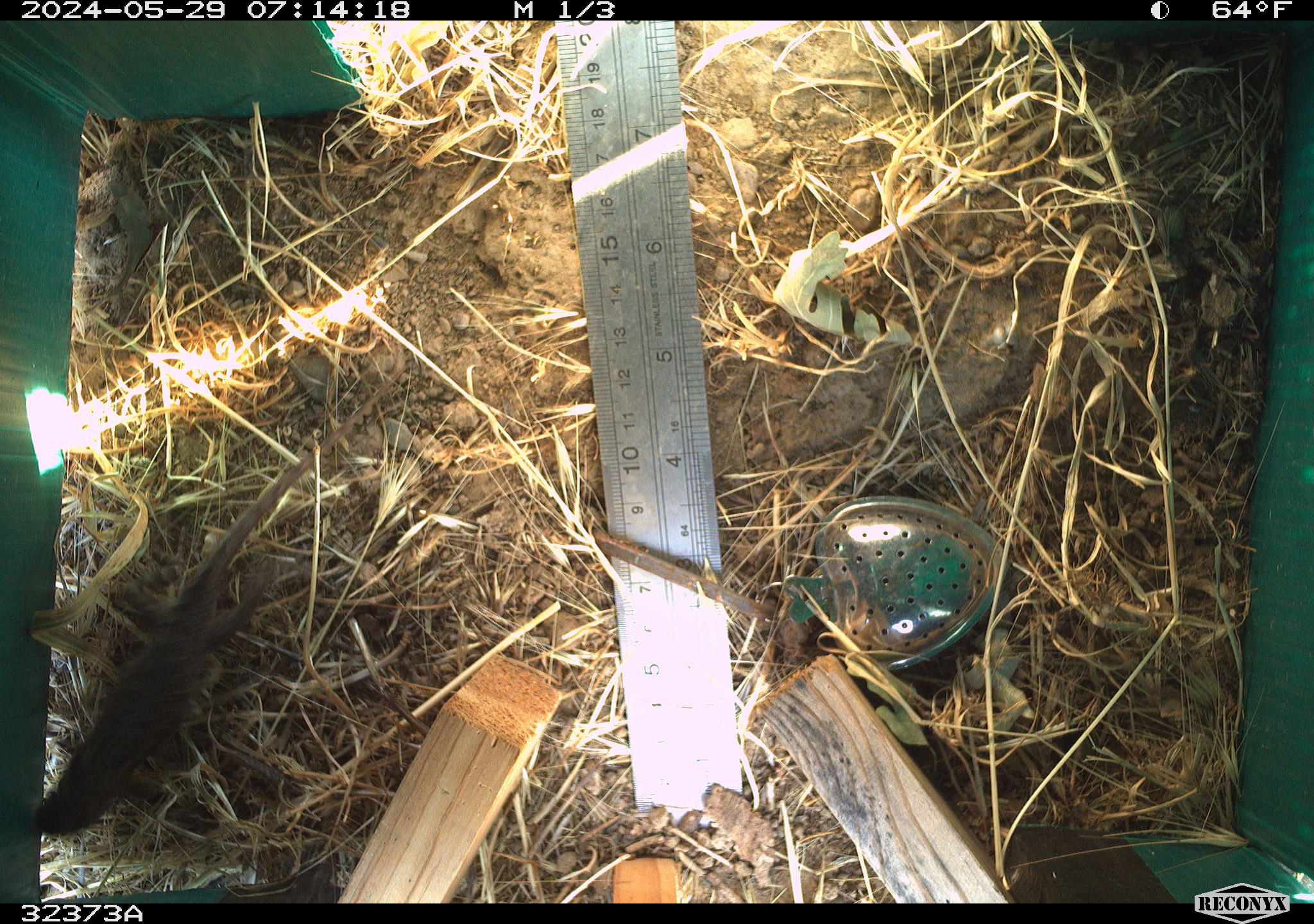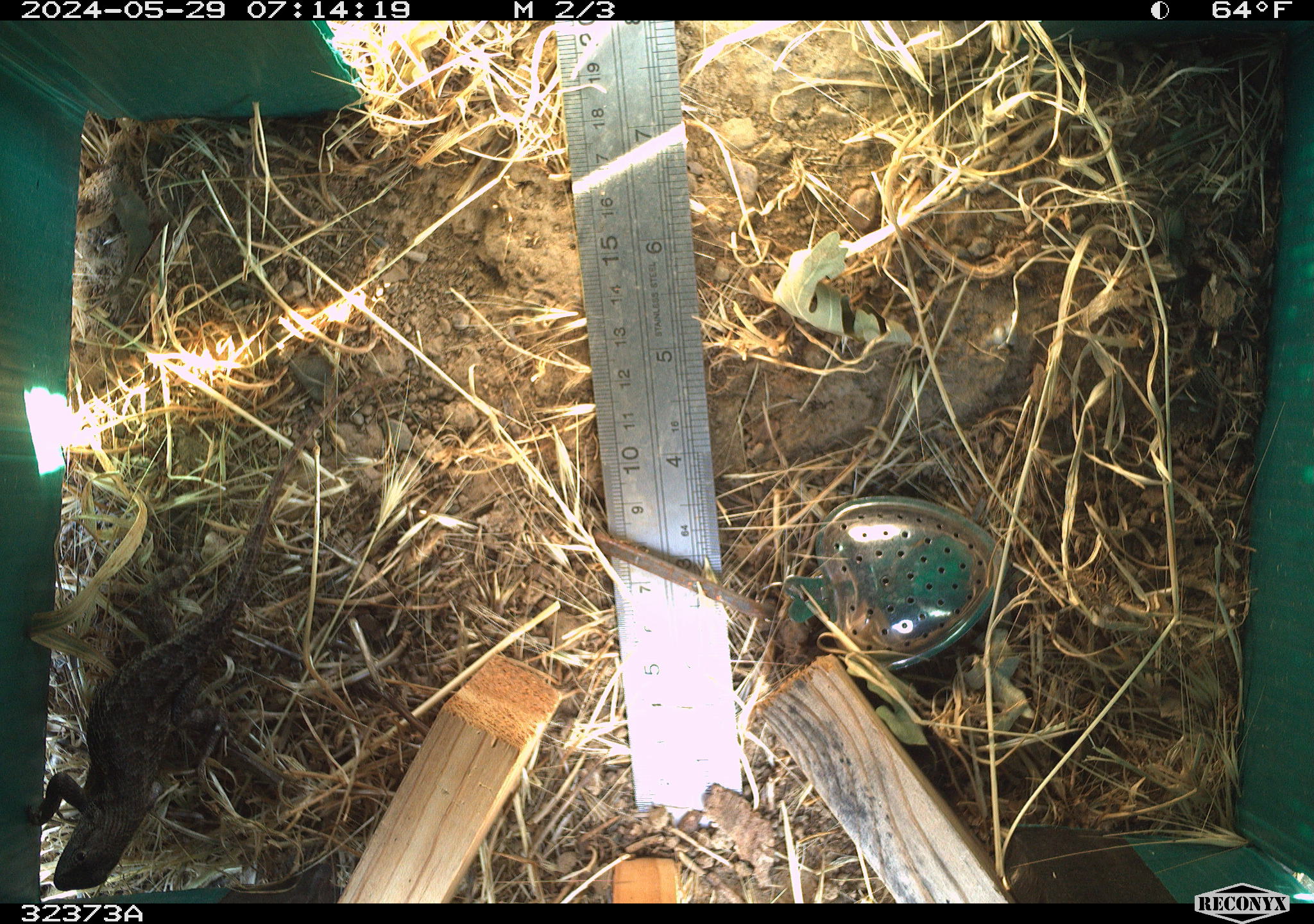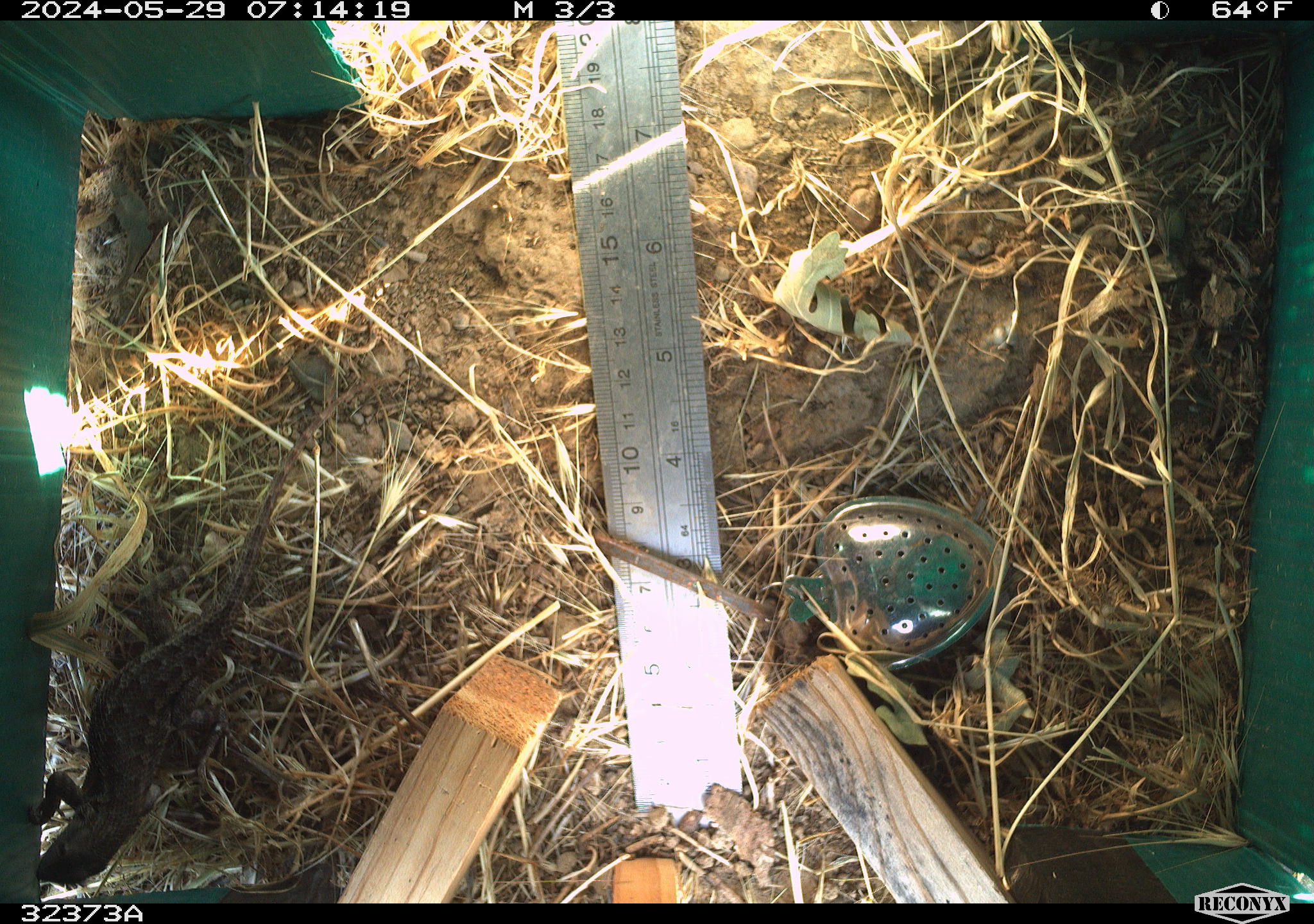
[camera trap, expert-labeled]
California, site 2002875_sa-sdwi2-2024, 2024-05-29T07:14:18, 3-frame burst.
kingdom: Animalia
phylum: Chordata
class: Reptilia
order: Squamata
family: Phrynosomatidae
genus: Sceloporus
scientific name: Sceloporus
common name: spiny lizards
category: sceloporus species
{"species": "sceloporus species (spiny lizards) (Sceloporus)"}